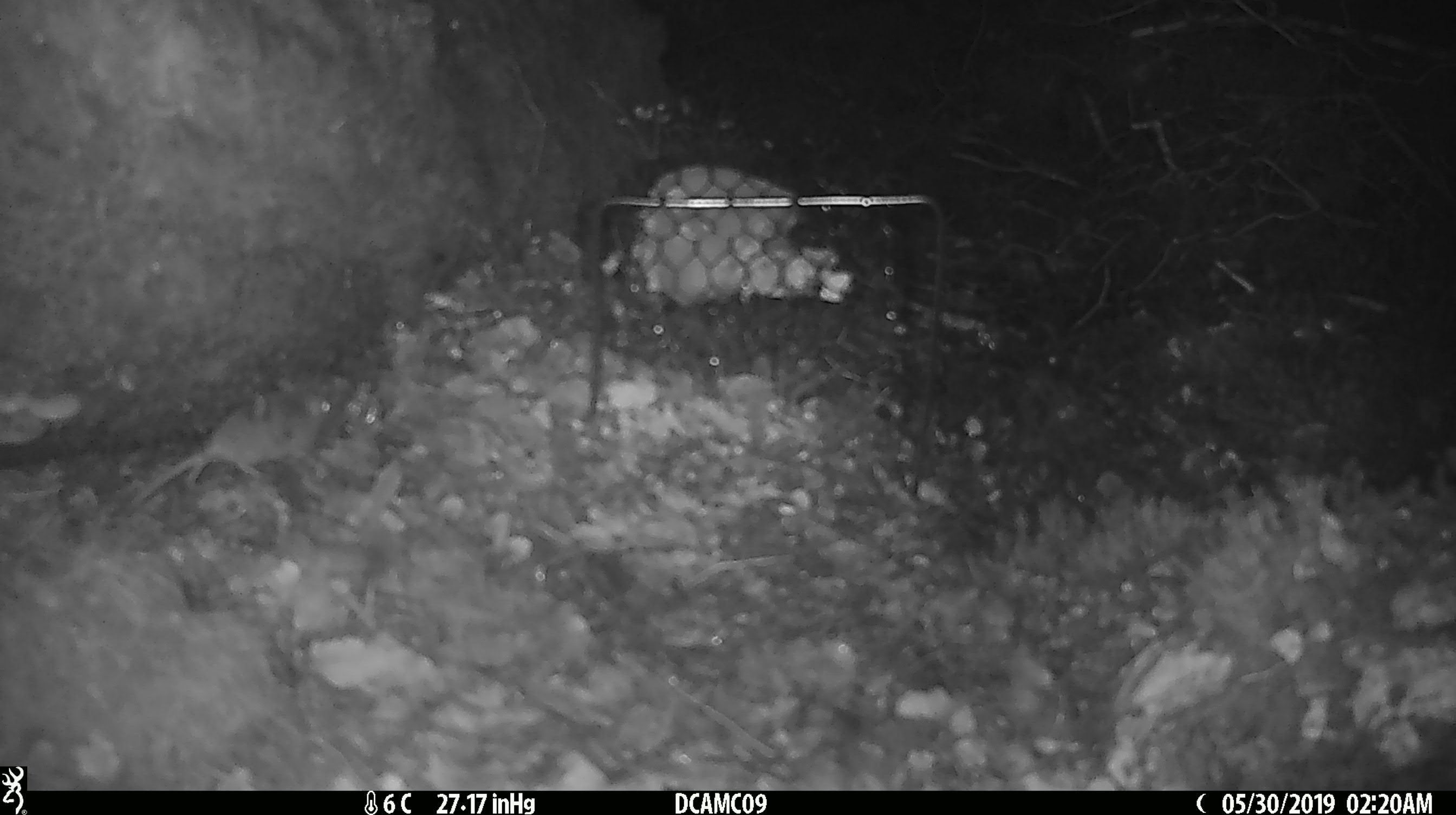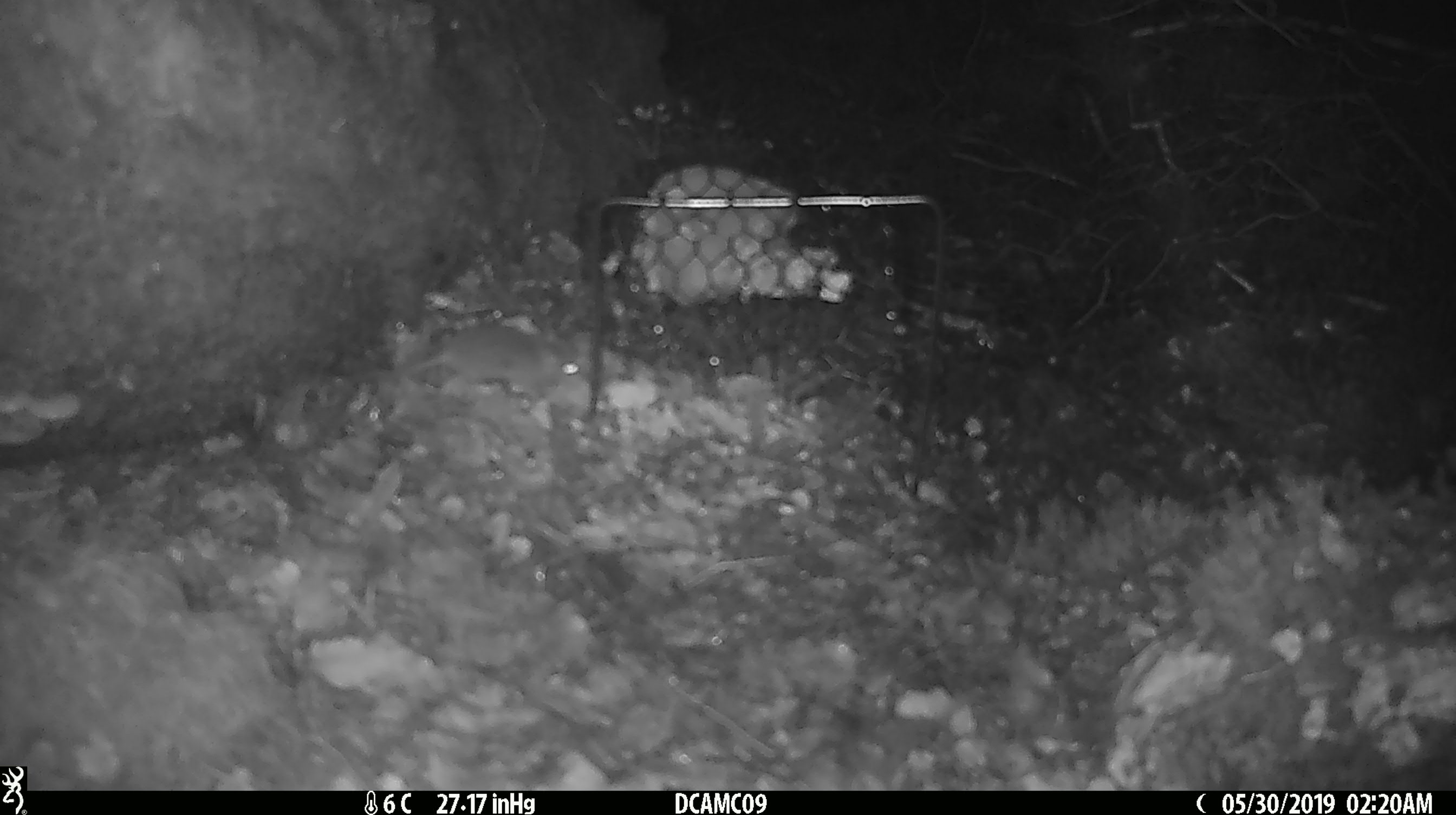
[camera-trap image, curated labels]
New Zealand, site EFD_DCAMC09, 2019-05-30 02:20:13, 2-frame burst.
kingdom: Animalia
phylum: Chordata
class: Mammalia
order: Rodentia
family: Muridae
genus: Mus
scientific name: Mus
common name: mouse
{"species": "mouse (Mus)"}